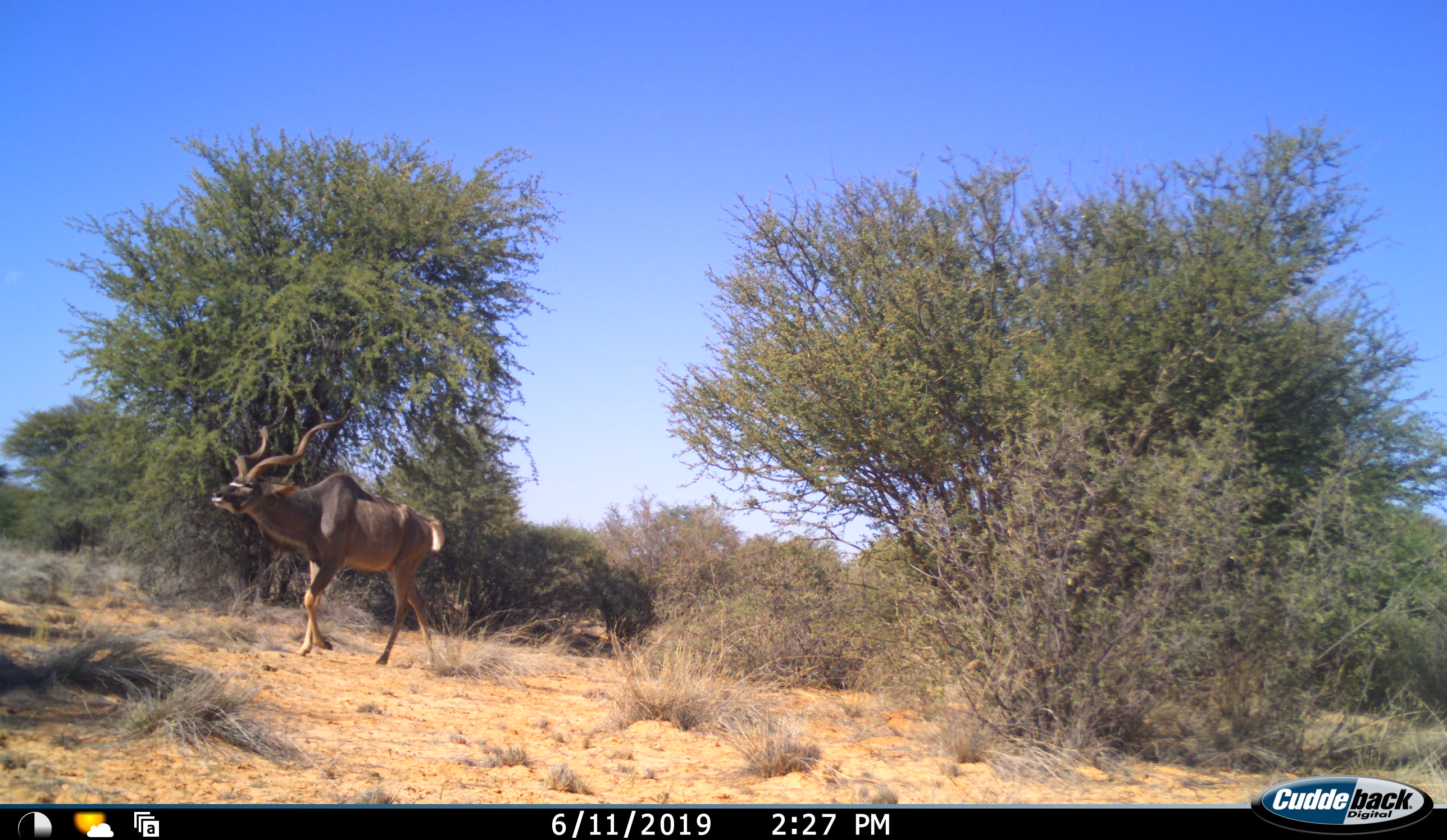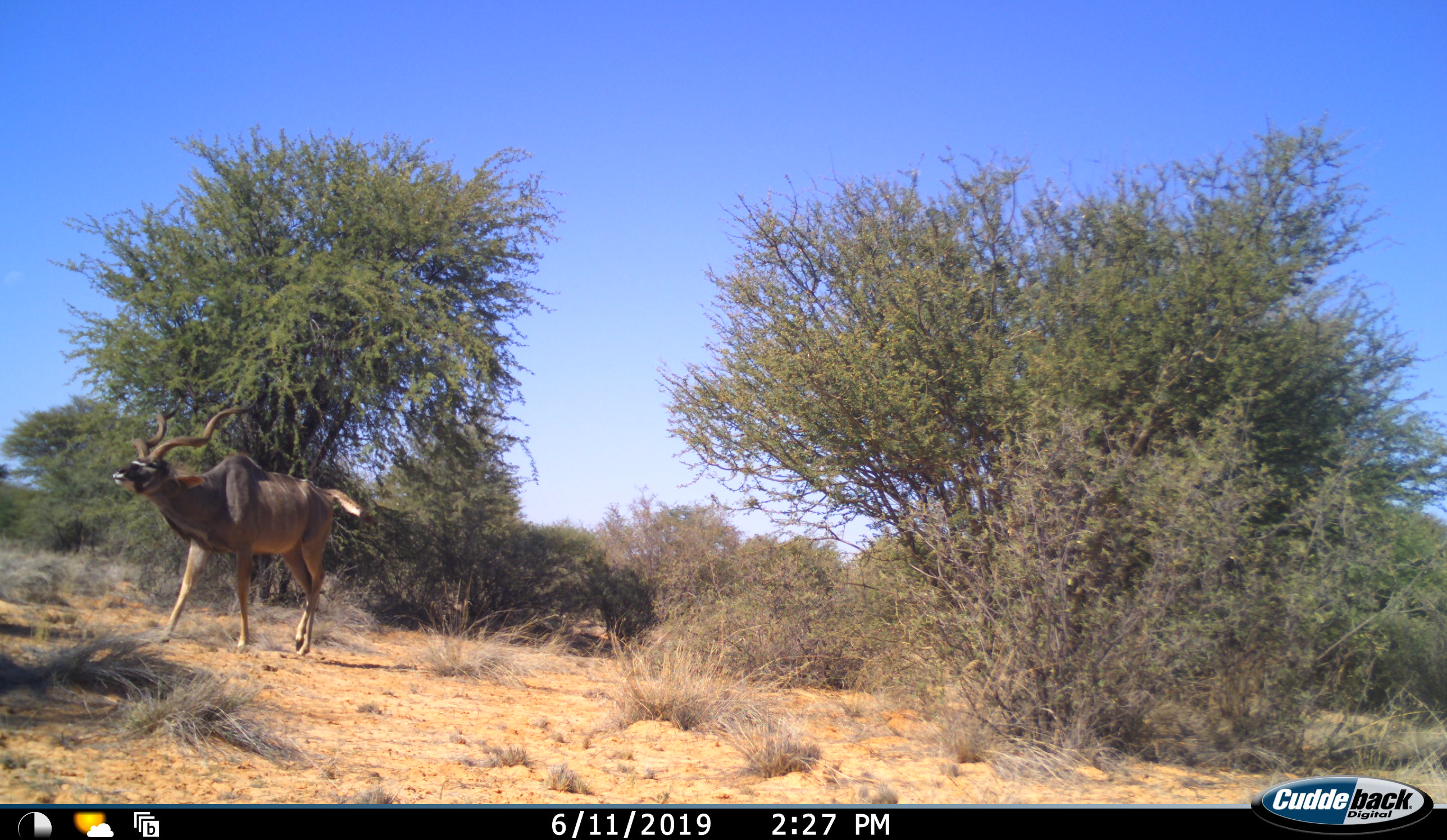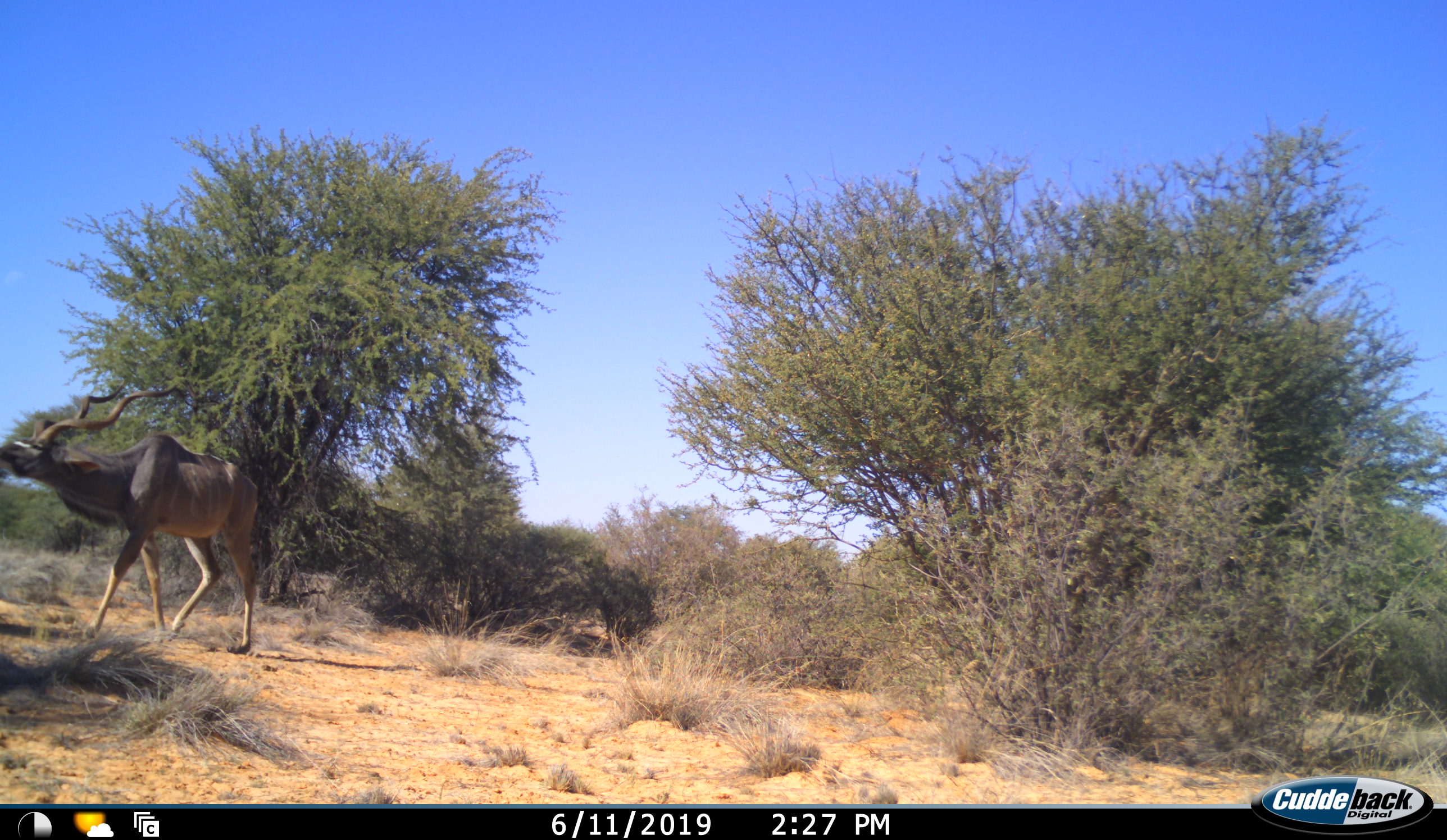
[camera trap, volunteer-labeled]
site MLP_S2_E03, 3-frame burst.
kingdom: Animalia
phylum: Chordata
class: Mammalia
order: Artiodactyla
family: Bovidae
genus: Tragelaphus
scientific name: Tragelaphus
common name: kudu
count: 1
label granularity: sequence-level